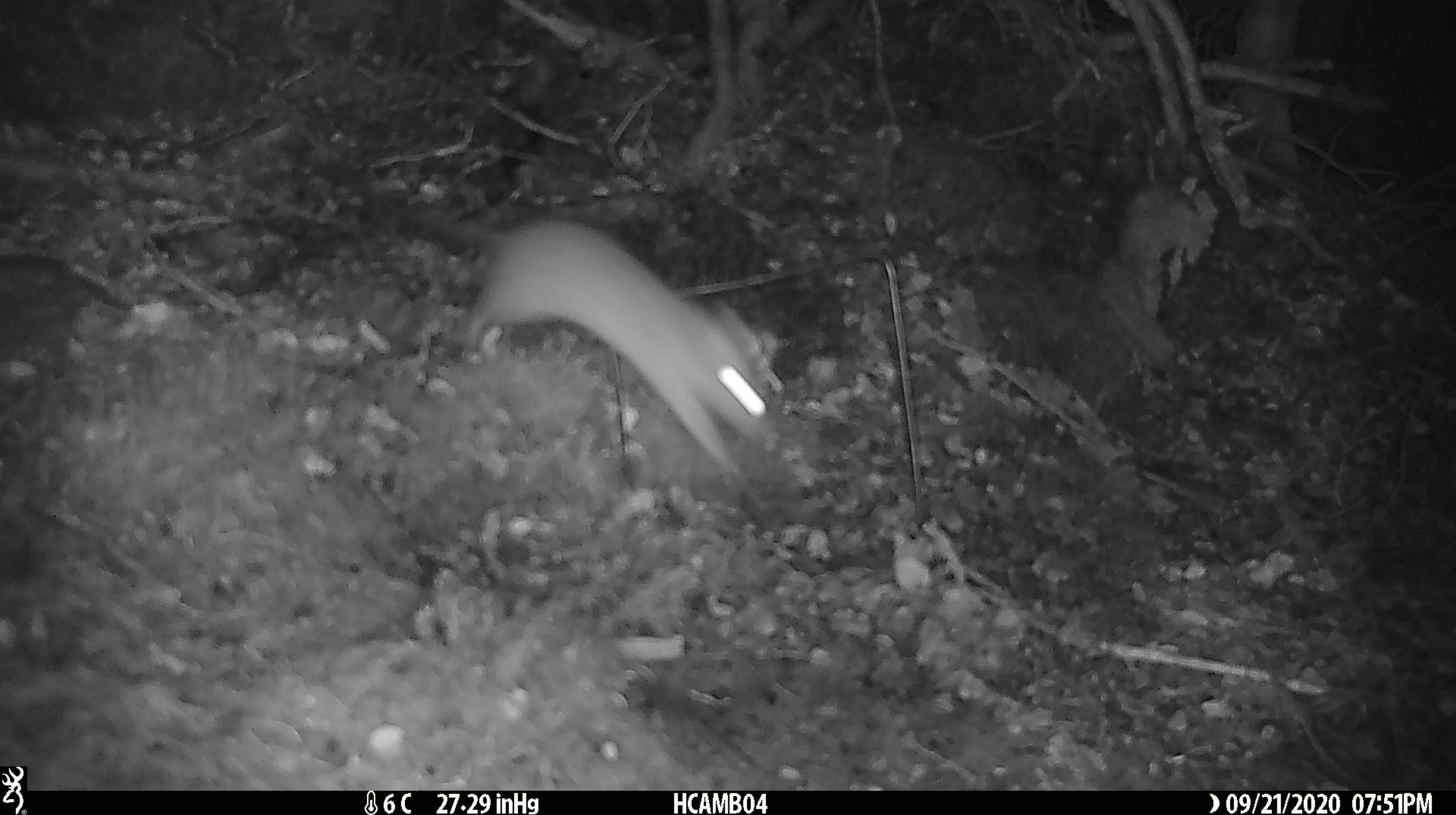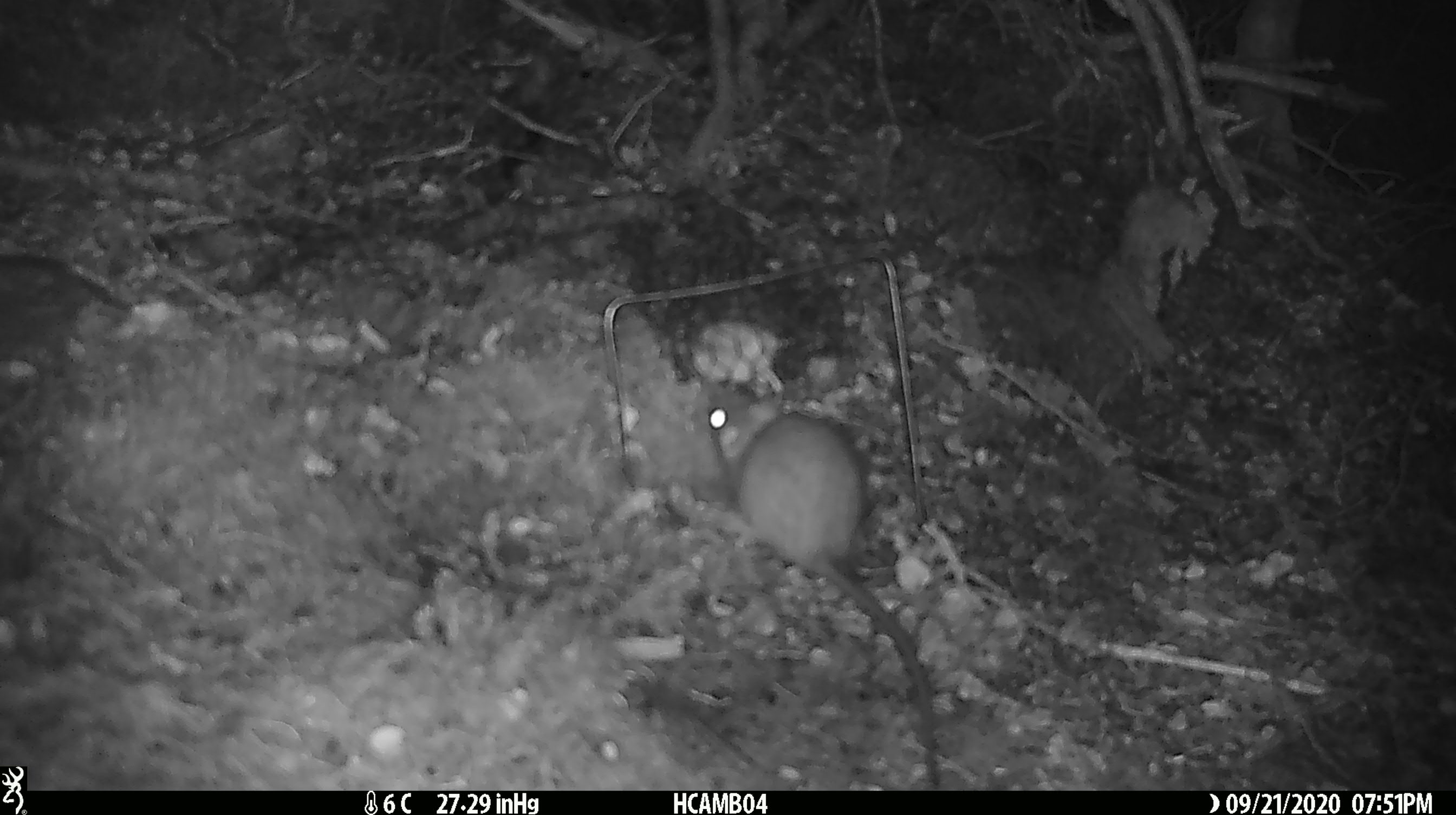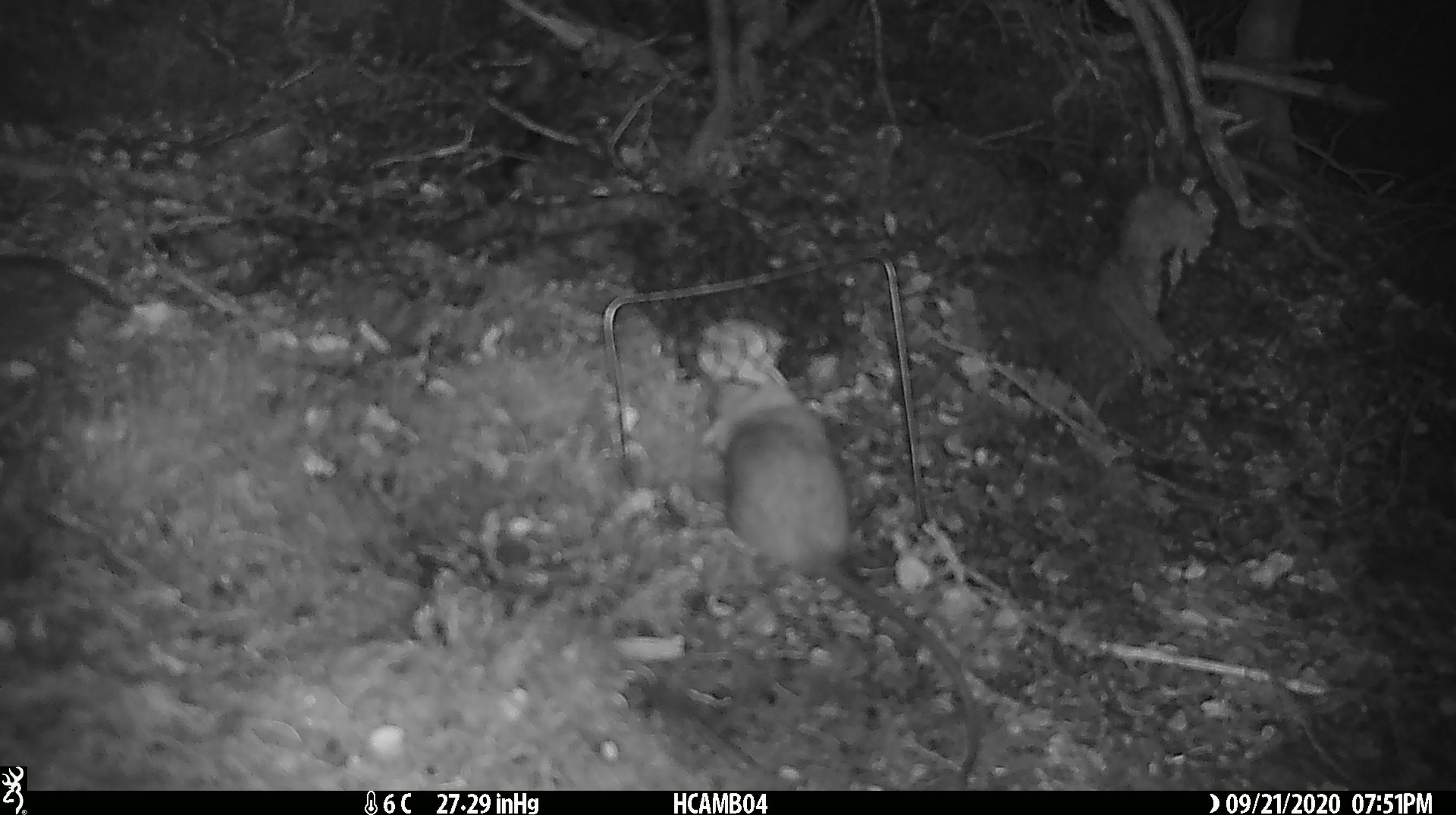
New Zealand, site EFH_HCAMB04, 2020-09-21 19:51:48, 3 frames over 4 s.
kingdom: Animalia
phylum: Chordata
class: Mammalia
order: Rodentia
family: Muridae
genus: Rattus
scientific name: Rattus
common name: rat